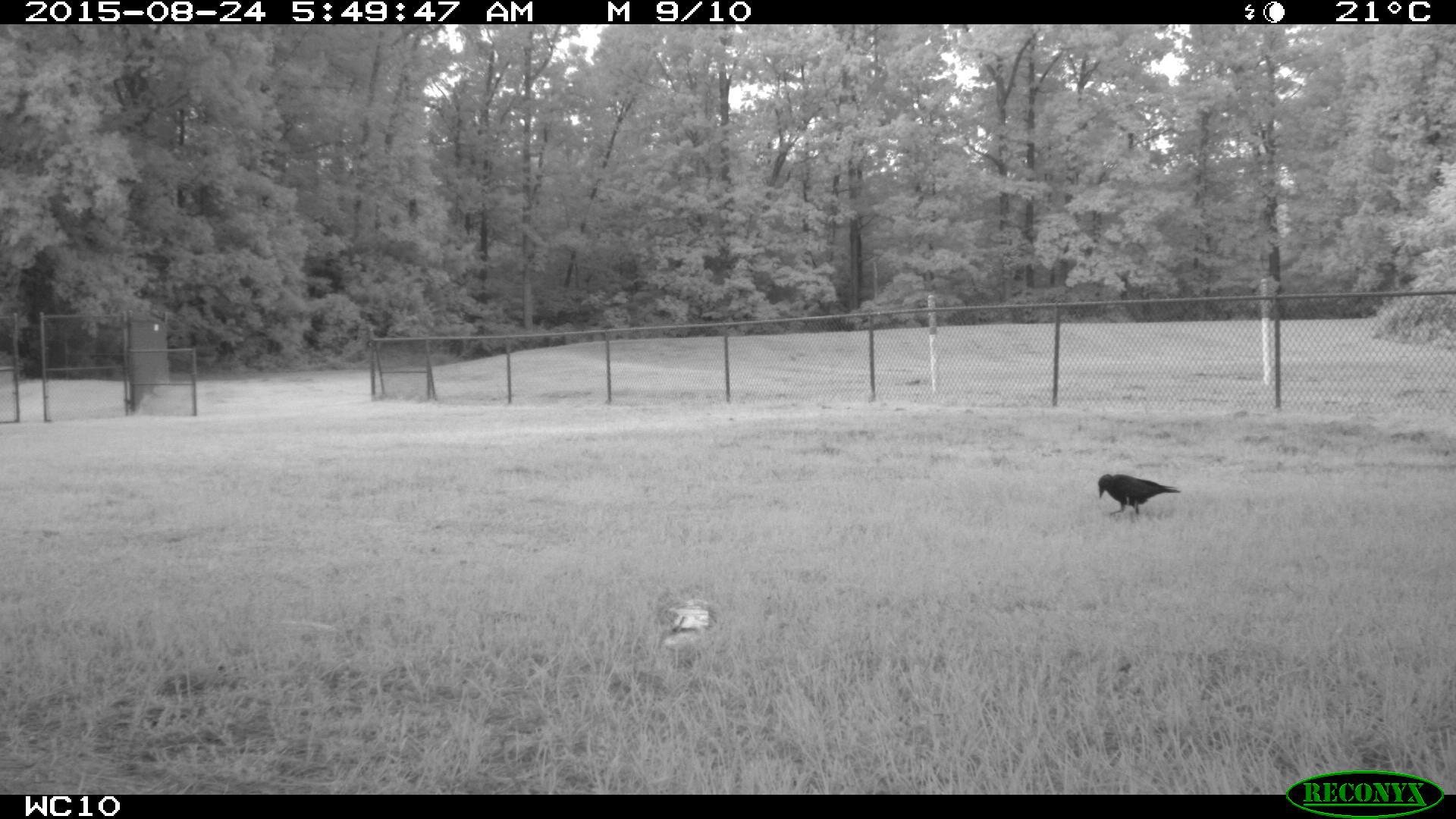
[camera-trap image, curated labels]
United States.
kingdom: Animalia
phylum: Chordata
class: Aves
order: Passeriformes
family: Corvidae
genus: Corvus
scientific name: Corvus brachyrhynchos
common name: american crow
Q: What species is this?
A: American Crow (Corvus brachyrhynchos).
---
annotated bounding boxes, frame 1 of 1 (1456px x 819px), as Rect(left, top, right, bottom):
American Crow: Rect(1084, 467, 1185, 524)